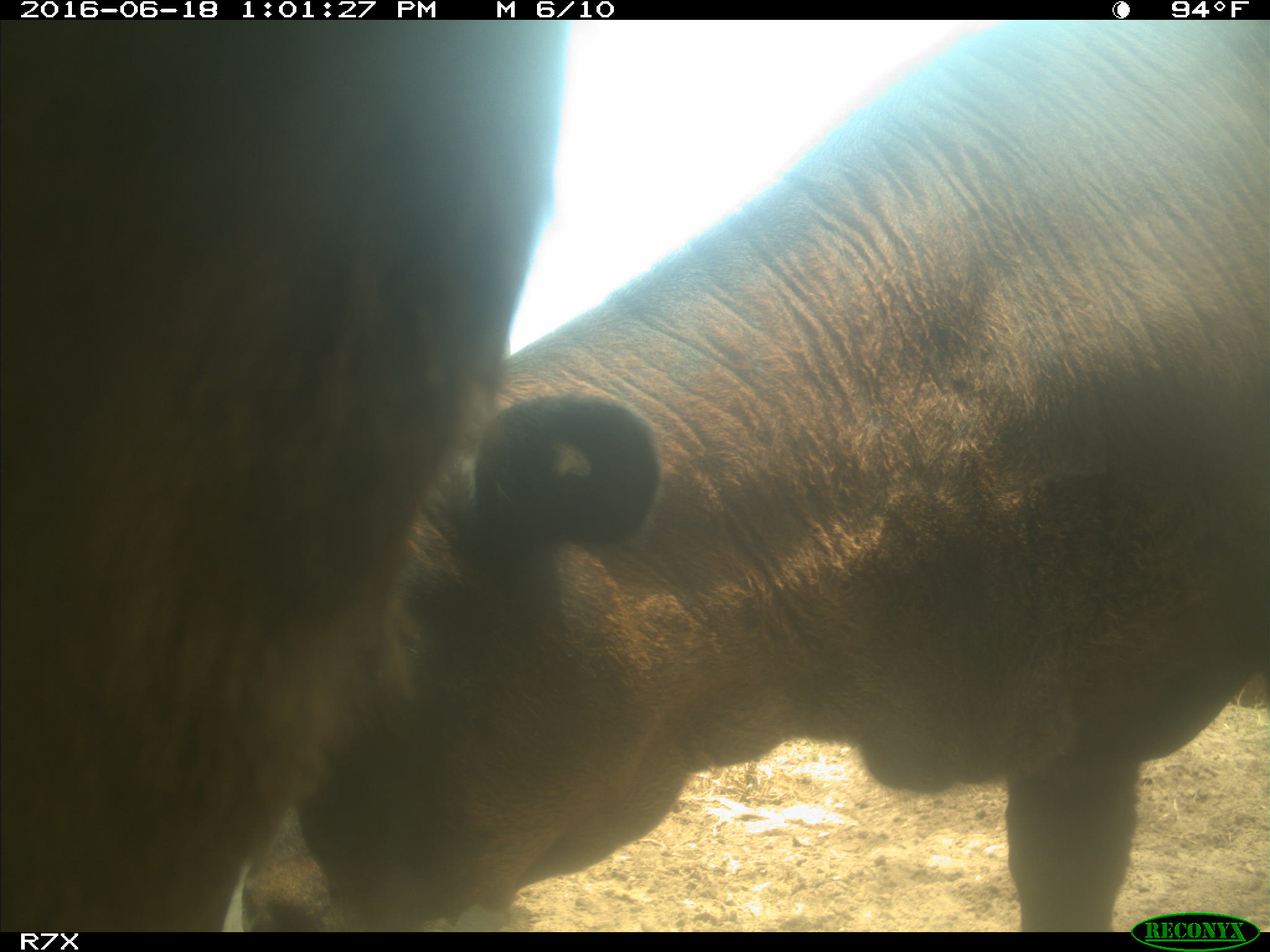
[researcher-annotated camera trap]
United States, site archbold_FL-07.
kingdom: Animalia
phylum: Chordata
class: Mammalia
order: Artiodactyla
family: Bovidae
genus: Bos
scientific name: Bos taurus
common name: domestic cow